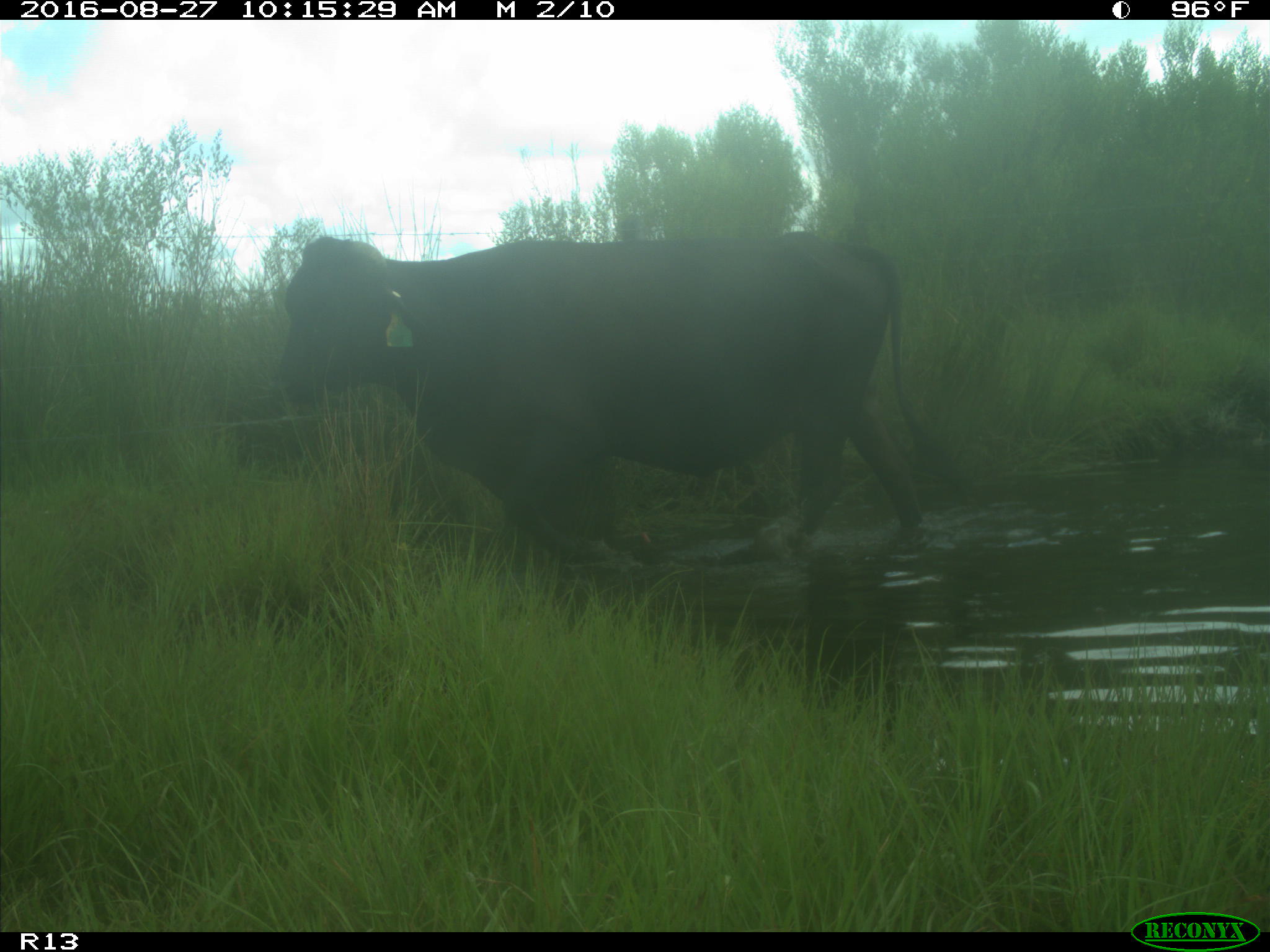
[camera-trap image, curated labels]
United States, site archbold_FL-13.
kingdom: Animalia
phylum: Chordata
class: Mammalia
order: Artiodactyla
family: Bovidae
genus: Bos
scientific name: Bos taurus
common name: domestic cow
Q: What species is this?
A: Bos taurus (domestic cow).